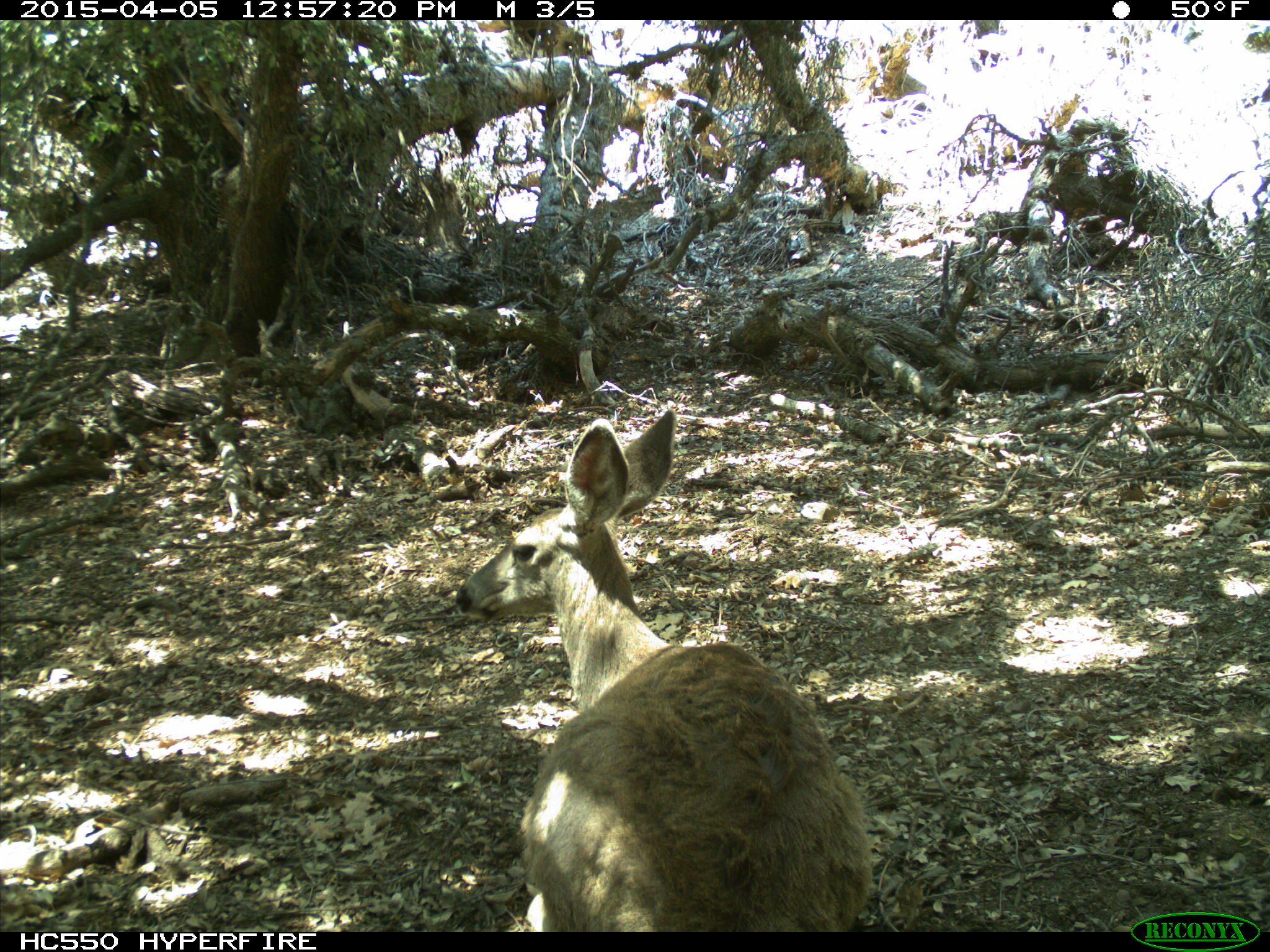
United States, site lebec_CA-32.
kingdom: Animalia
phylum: Chordata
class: Mammalia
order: Artiodactyla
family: Cervidae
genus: Odocoileus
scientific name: Odocoileus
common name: deer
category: unidentified deer